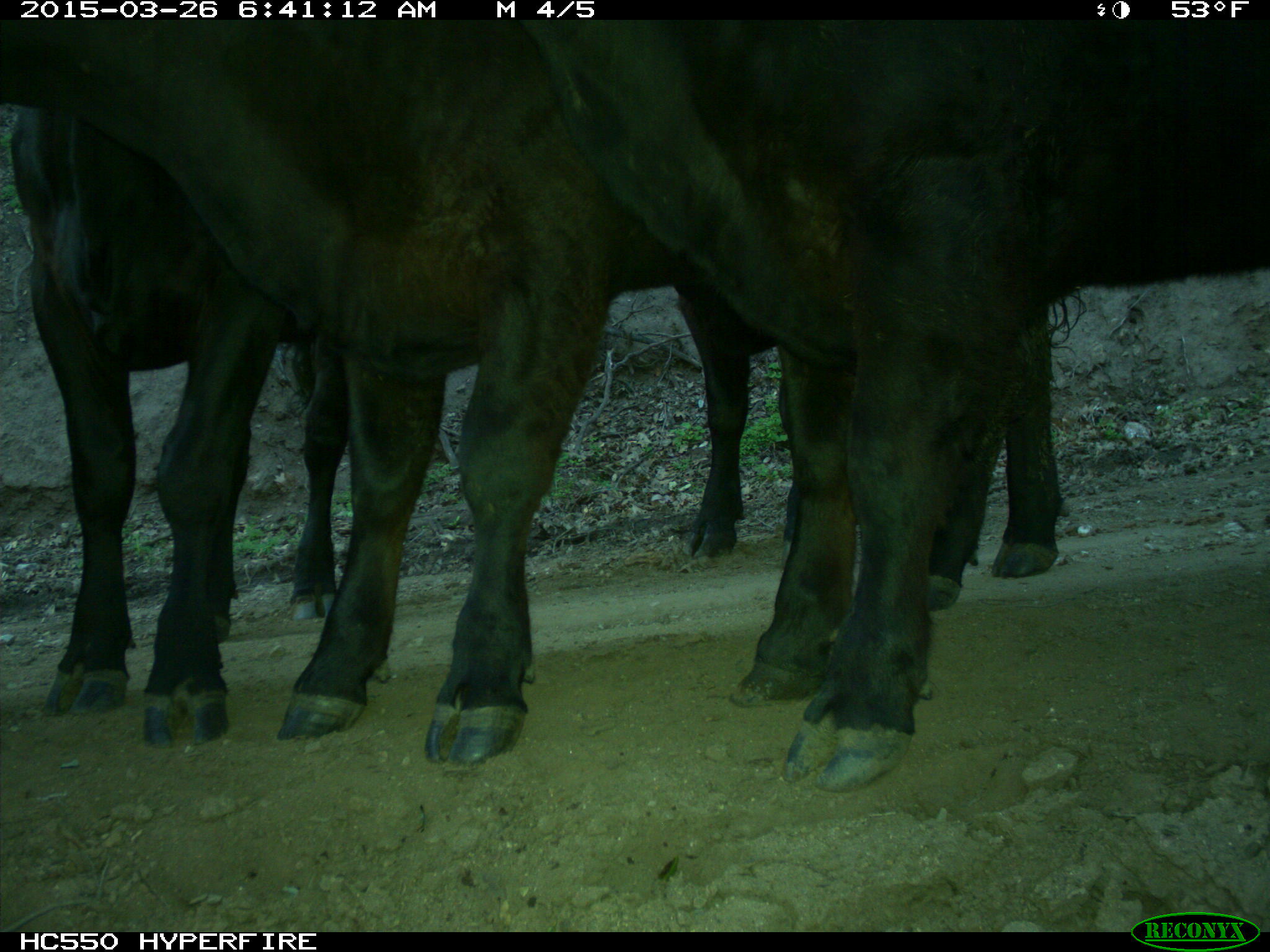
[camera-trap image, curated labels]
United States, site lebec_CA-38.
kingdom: Animalia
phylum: Chordata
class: Mammalia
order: Artiodactyla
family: Bovidae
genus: Bos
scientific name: Bos taurus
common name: domestic cow